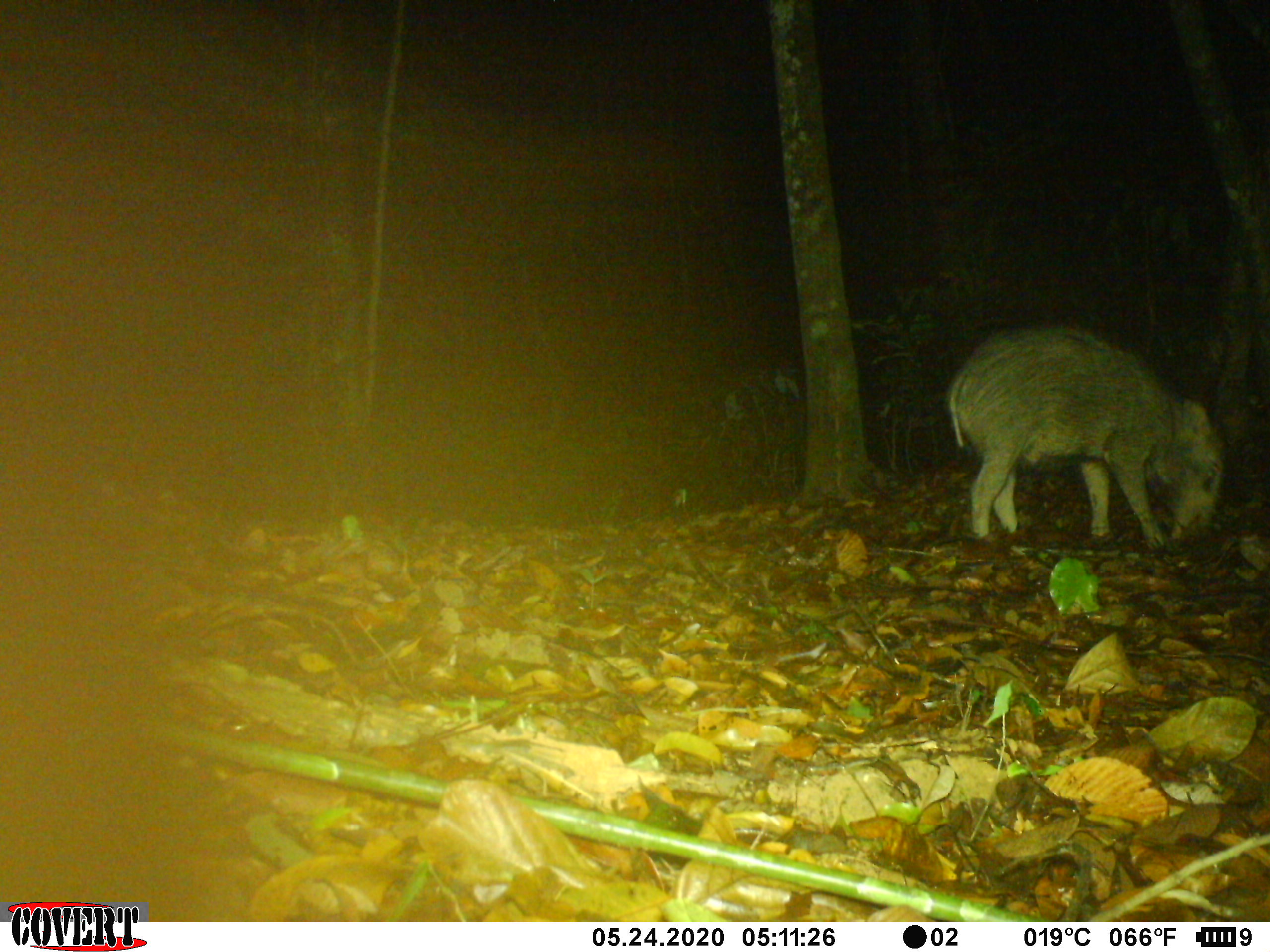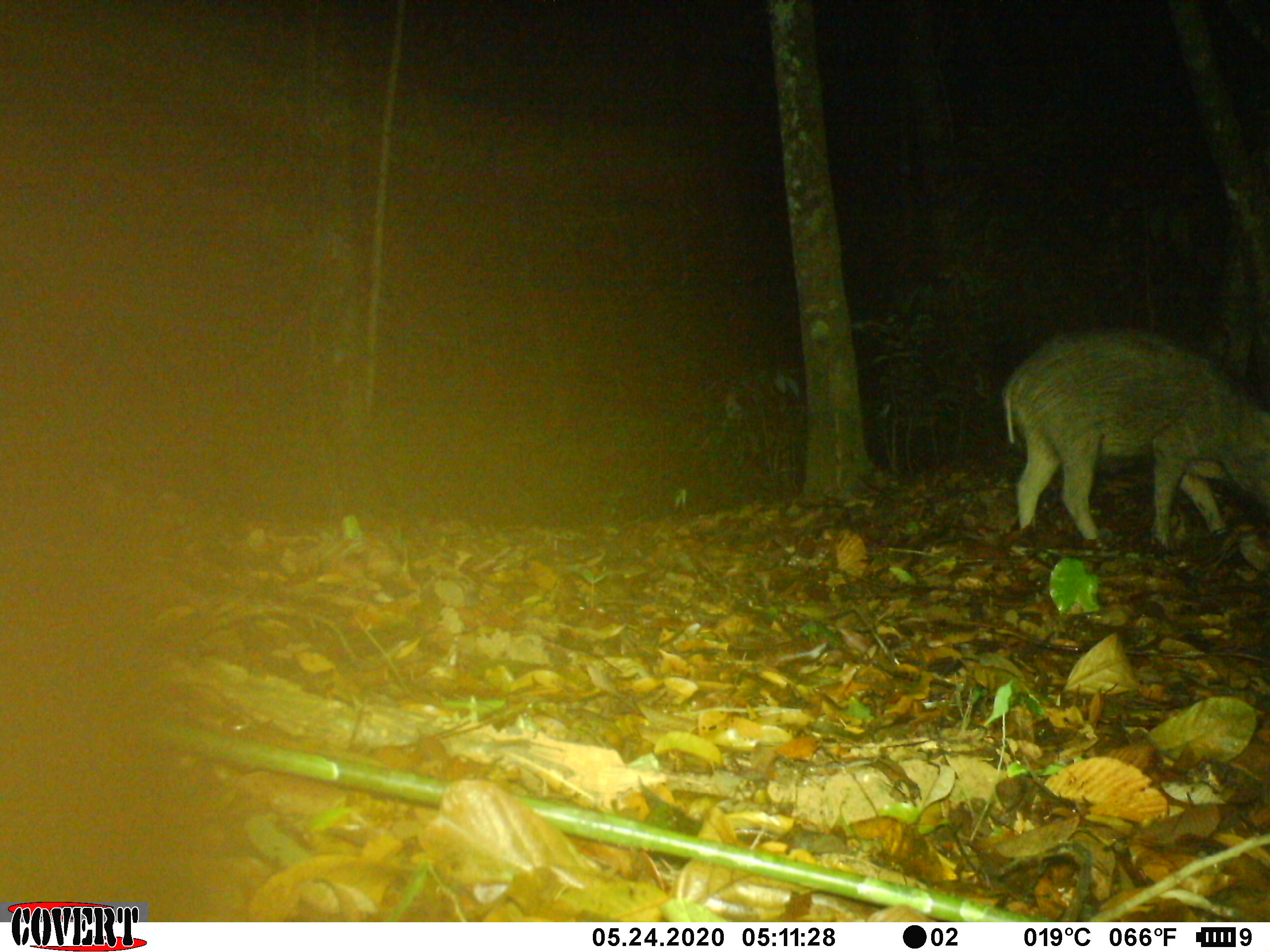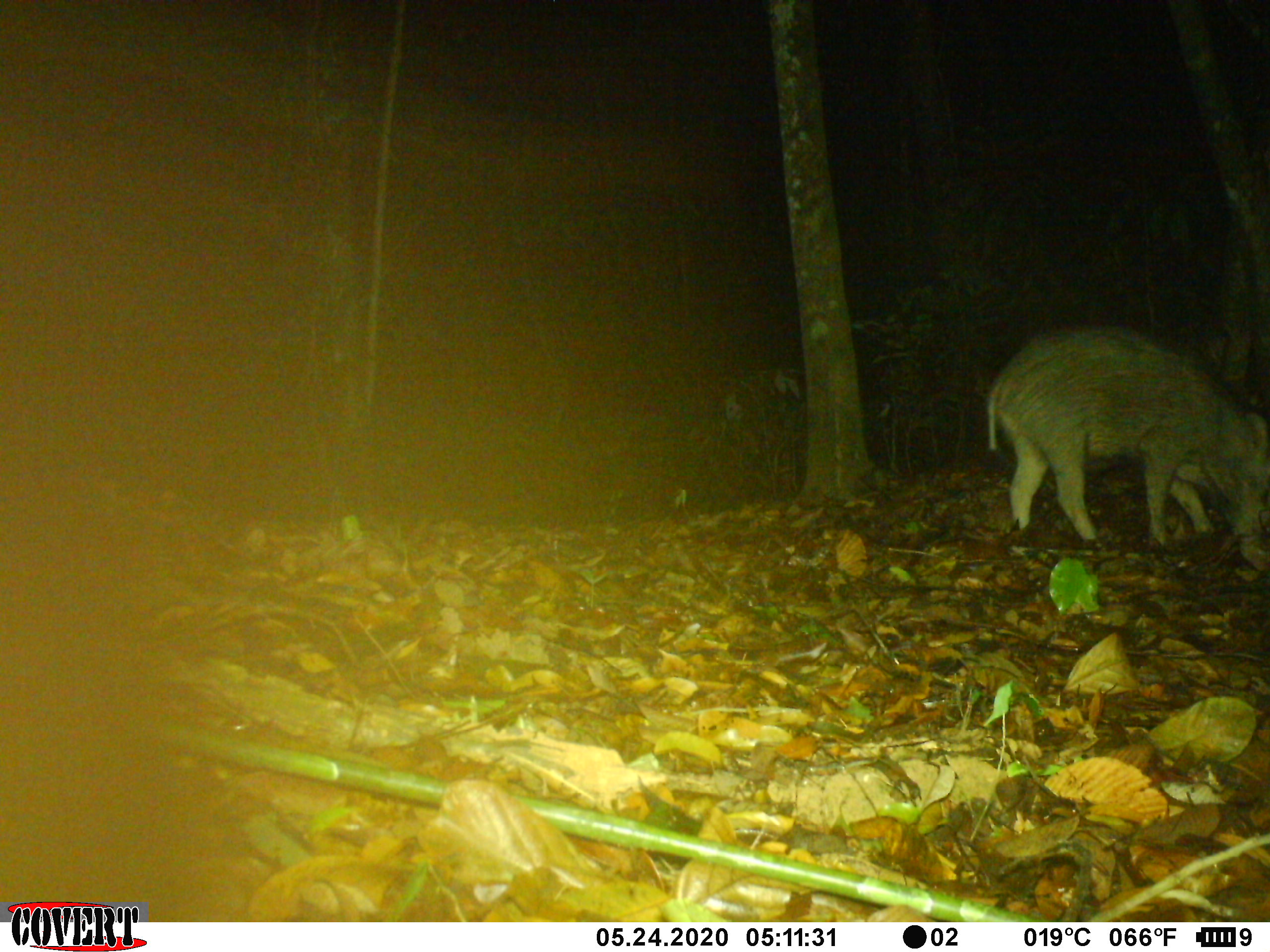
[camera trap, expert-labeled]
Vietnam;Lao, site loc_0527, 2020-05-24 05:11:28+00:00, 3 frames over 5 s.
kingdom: Animalia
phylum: Chordata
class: Mammalia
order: Artiodactyla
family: Suidae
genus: Sus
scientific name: Sus scrofa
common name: eurasian wild pig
Eurasian wild pig (Sus scrofa). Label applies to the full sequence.